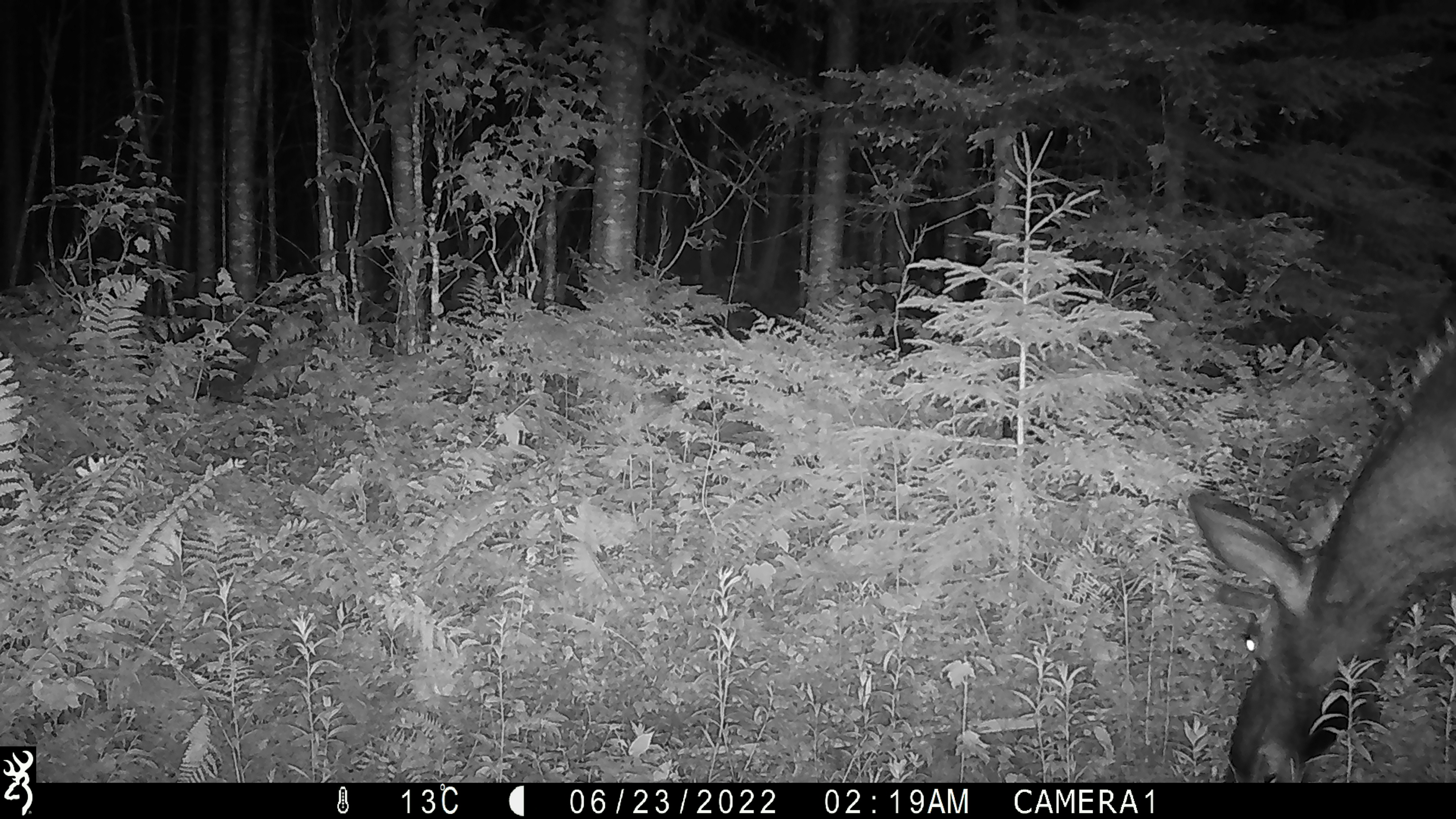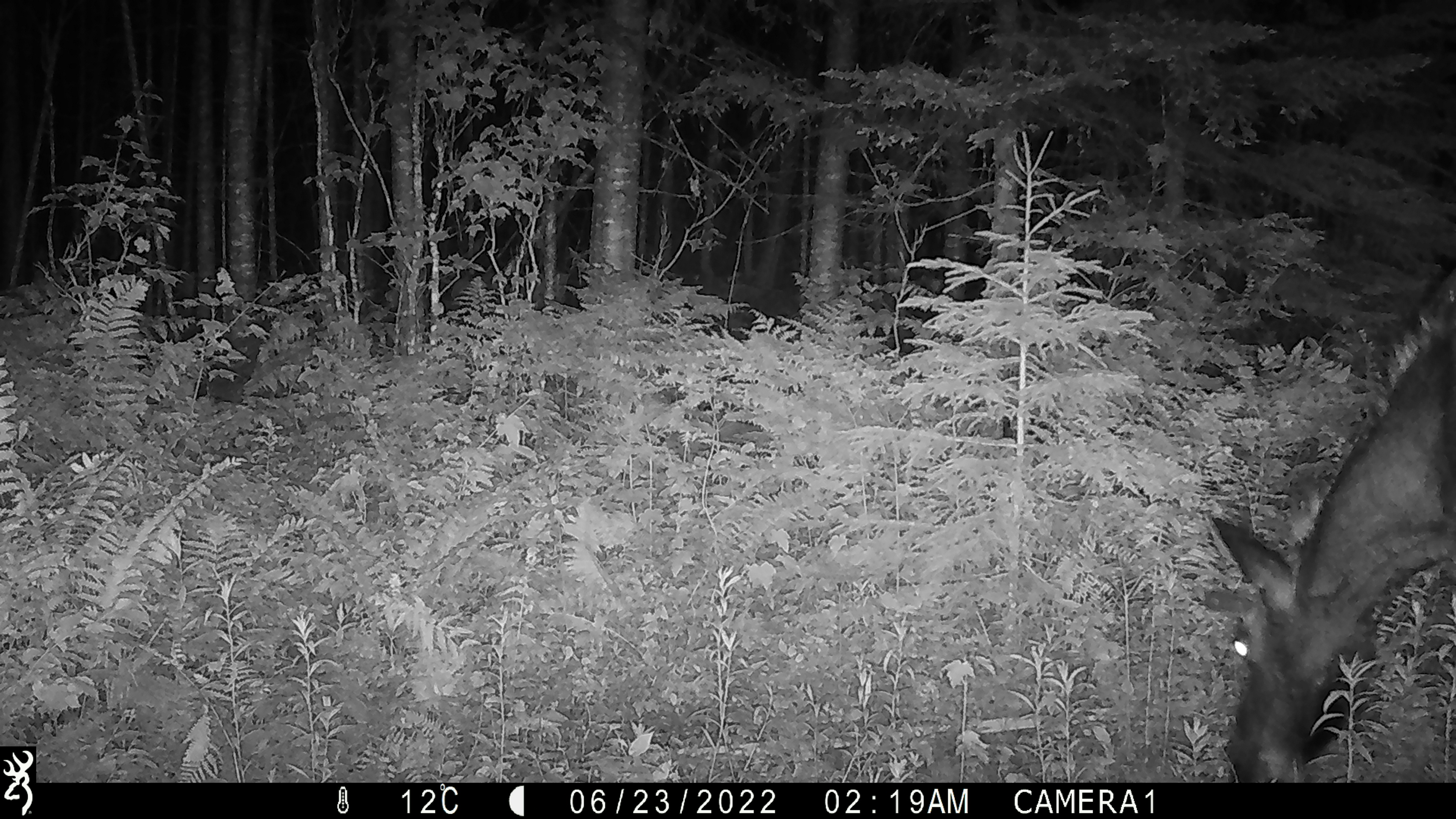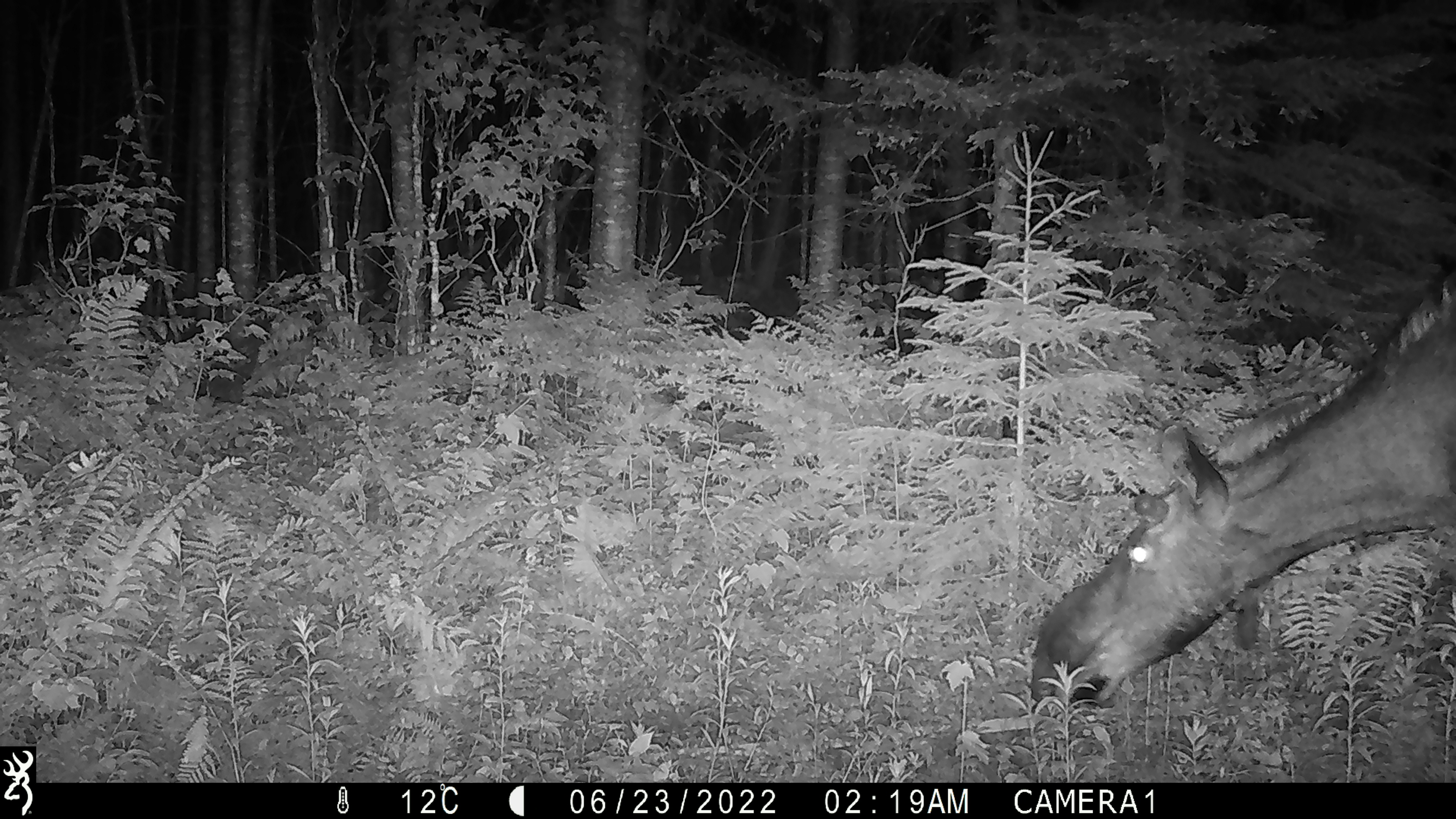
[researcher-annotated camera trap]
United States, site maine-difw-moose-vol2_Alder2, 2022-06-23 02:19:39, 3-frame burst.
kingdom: Animalia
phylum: Chordata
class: Mammalia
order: Artiodactyla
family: Cervidae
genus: Alces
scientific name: Alces alces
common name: moose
Moose (Alces alces).